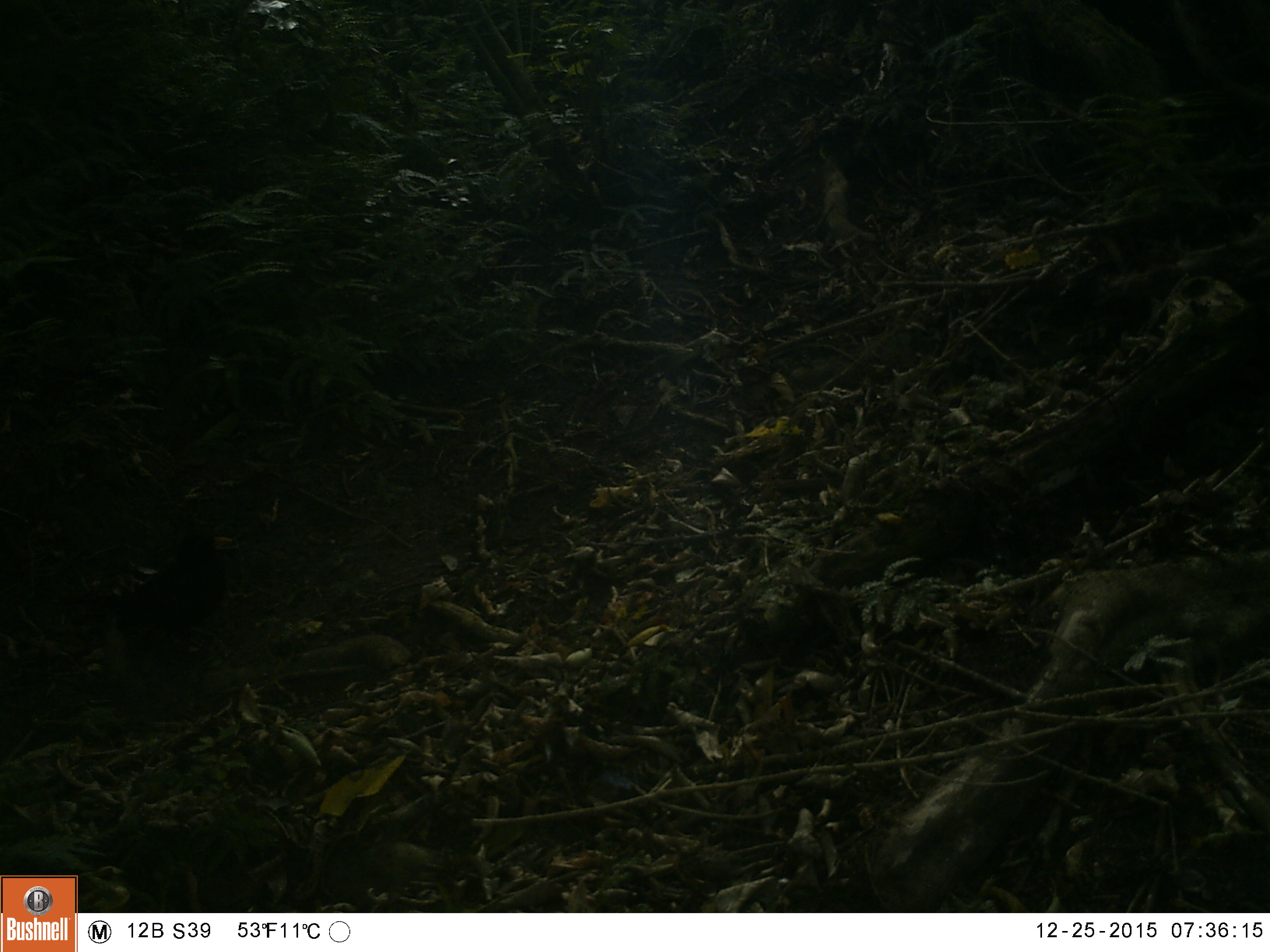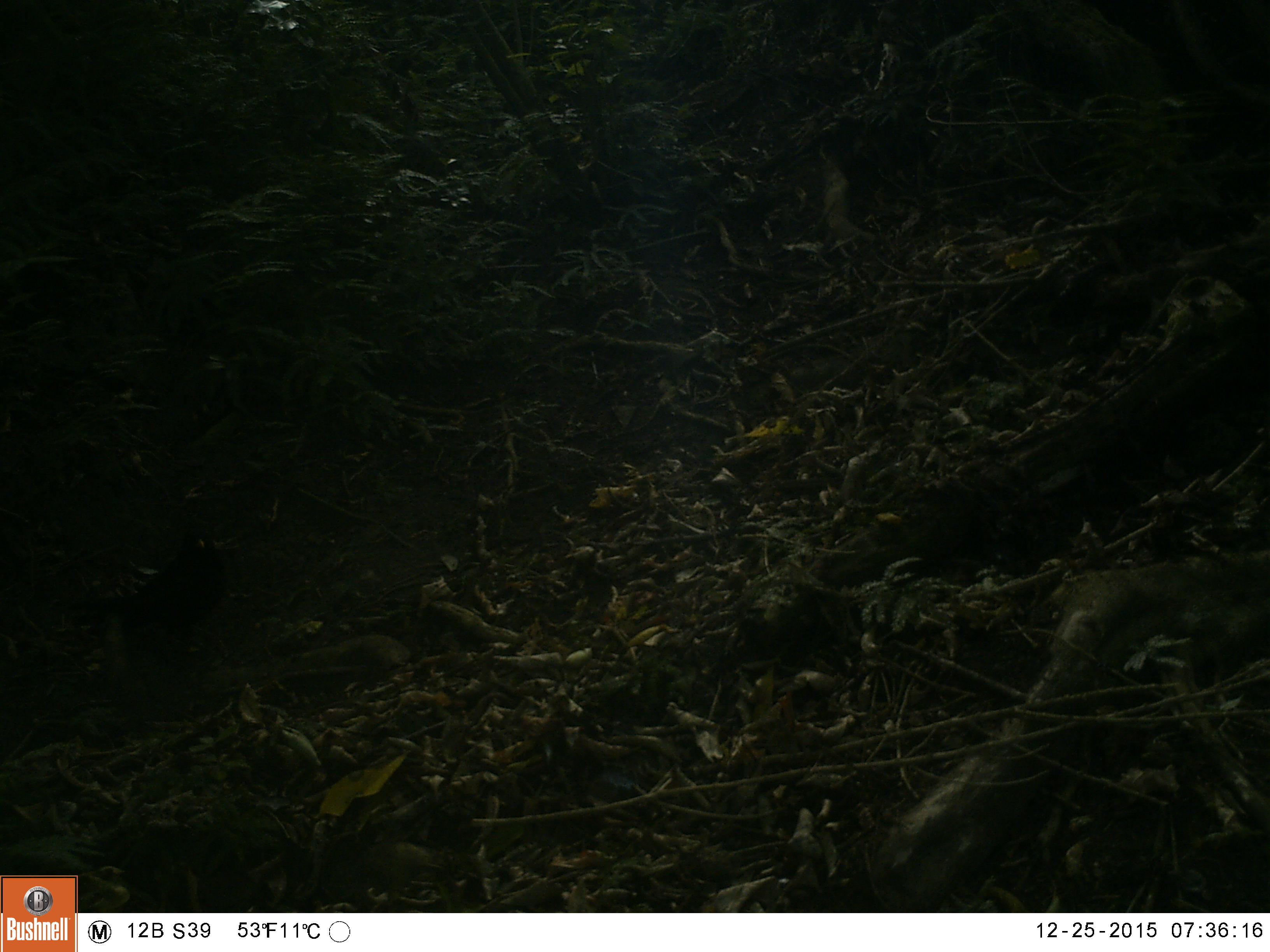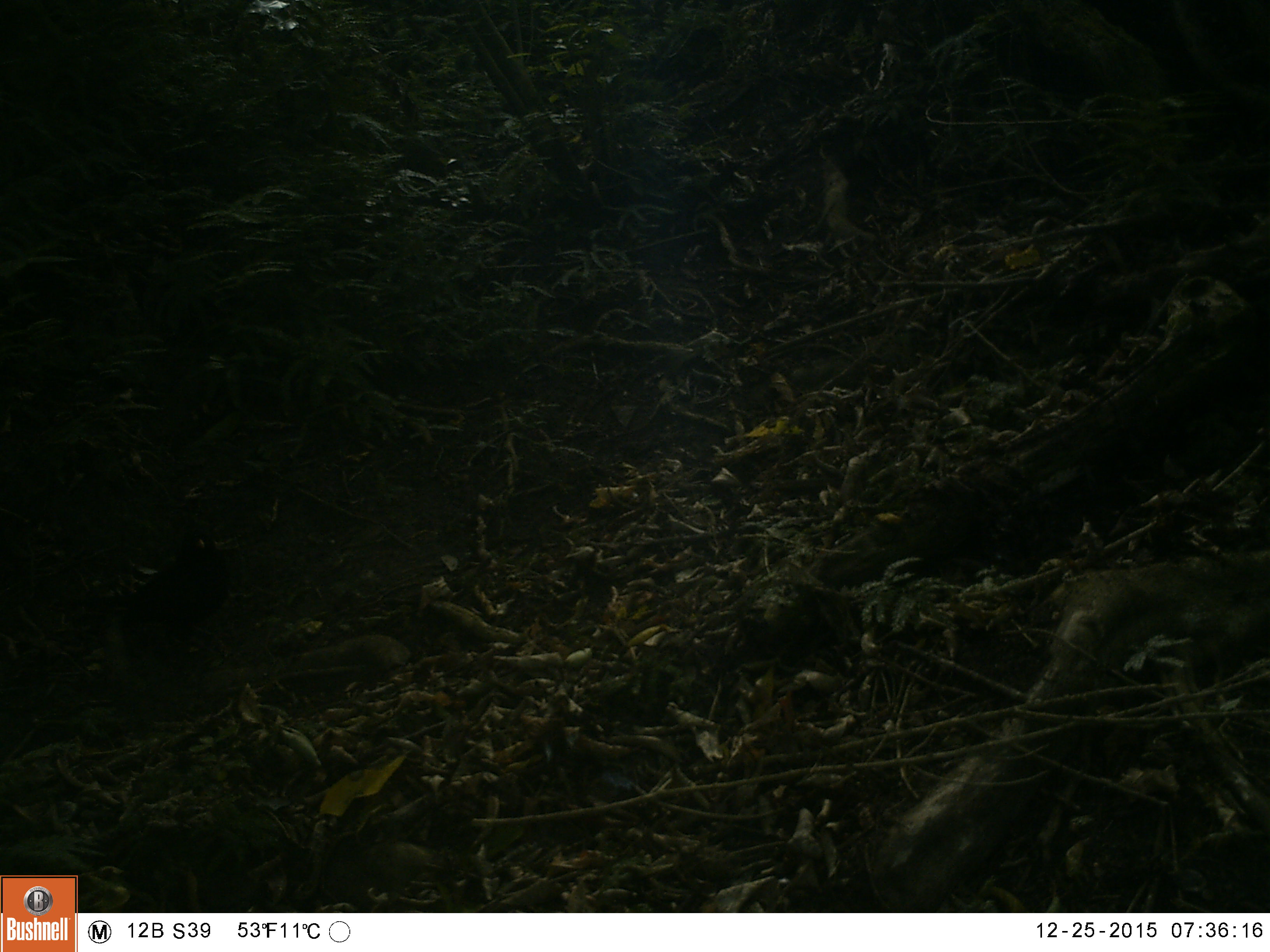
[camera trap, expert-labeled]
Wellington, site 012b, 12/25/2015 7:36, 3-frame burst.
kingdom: Animalia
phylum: Chordata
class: Aves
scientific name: Aves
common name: bird